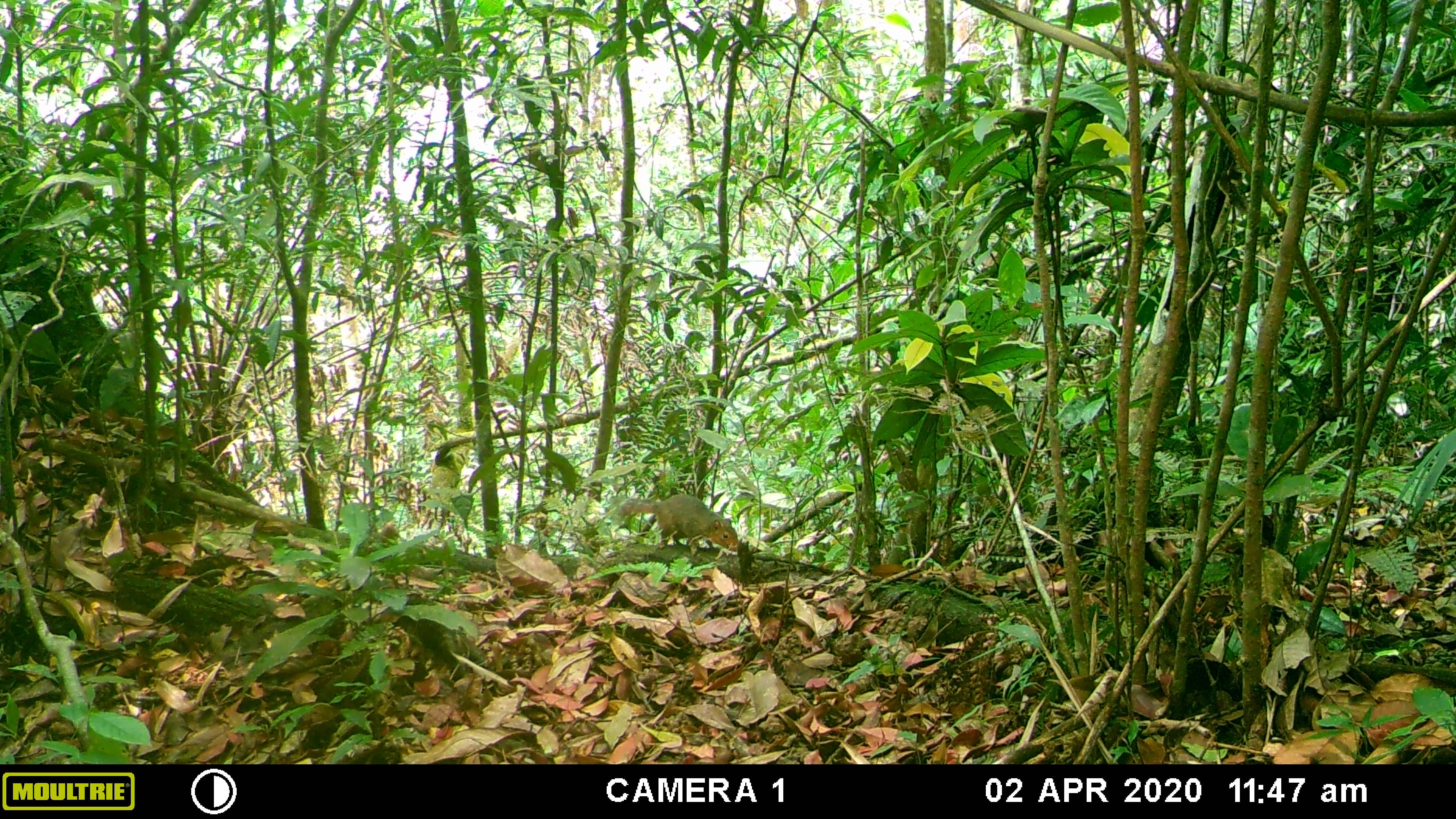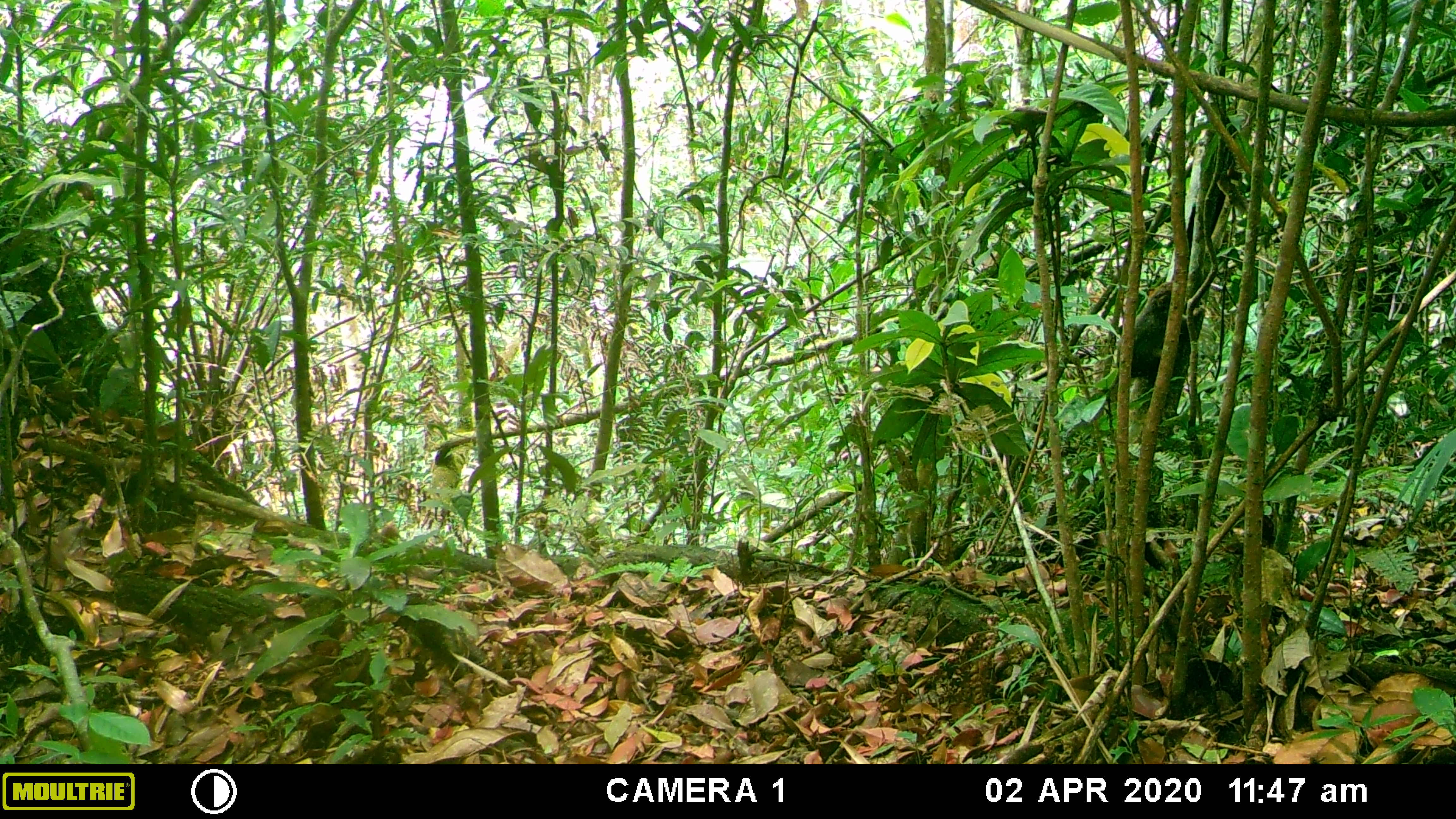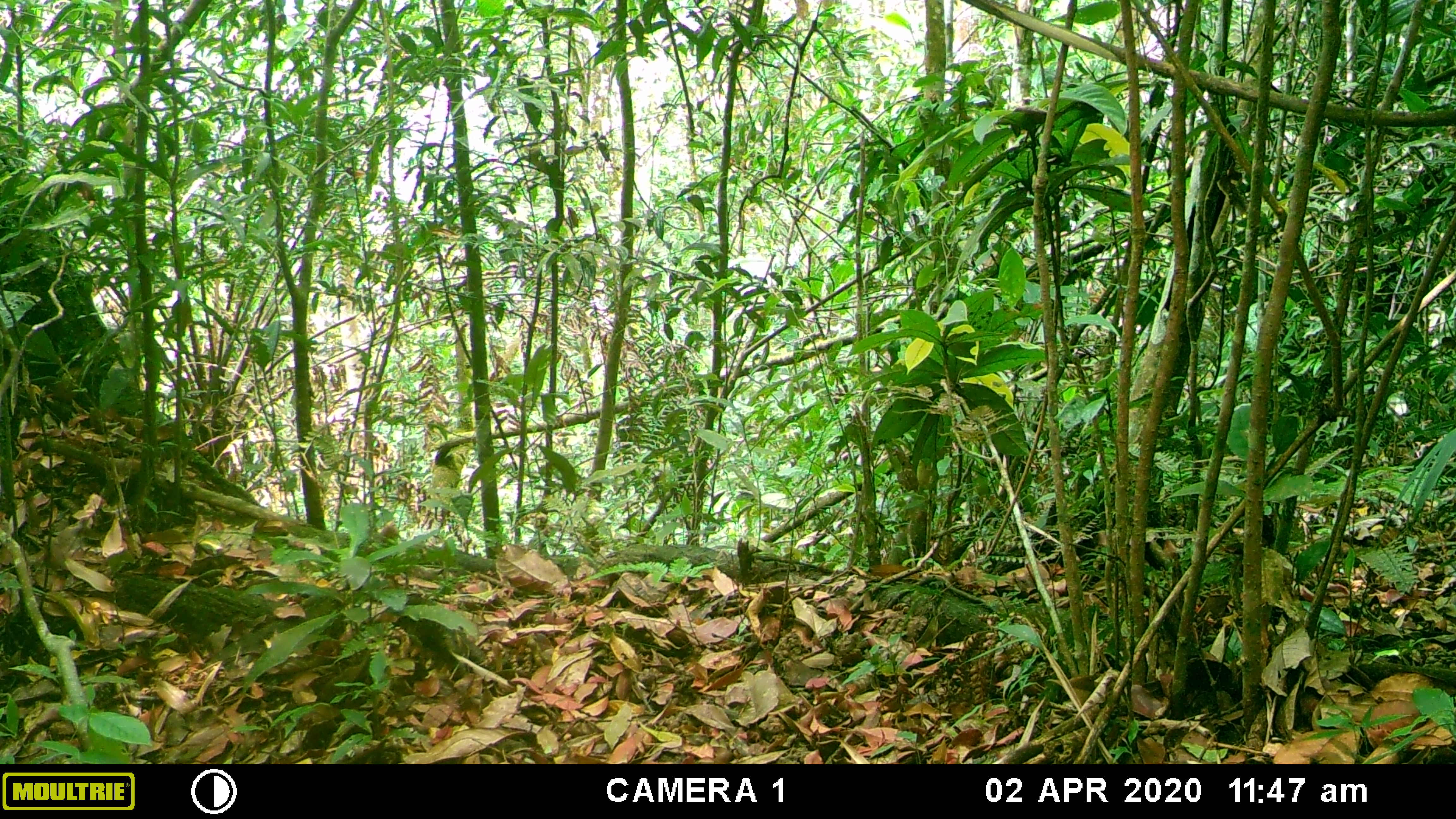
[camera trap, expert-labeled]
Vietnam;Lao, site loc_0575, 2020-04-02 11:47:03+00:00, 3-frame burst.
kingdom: Animalia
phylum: Chordata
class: Mammalia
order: Rodentia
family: Sciuridae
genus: Dremomys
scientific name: Dremomys rufigenis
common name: red-cheeked squirrel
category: red cheeked squirrel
Red cheeked squirrel (red-cheeked squirrel) (Dremomys rufigenis). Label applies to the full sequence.